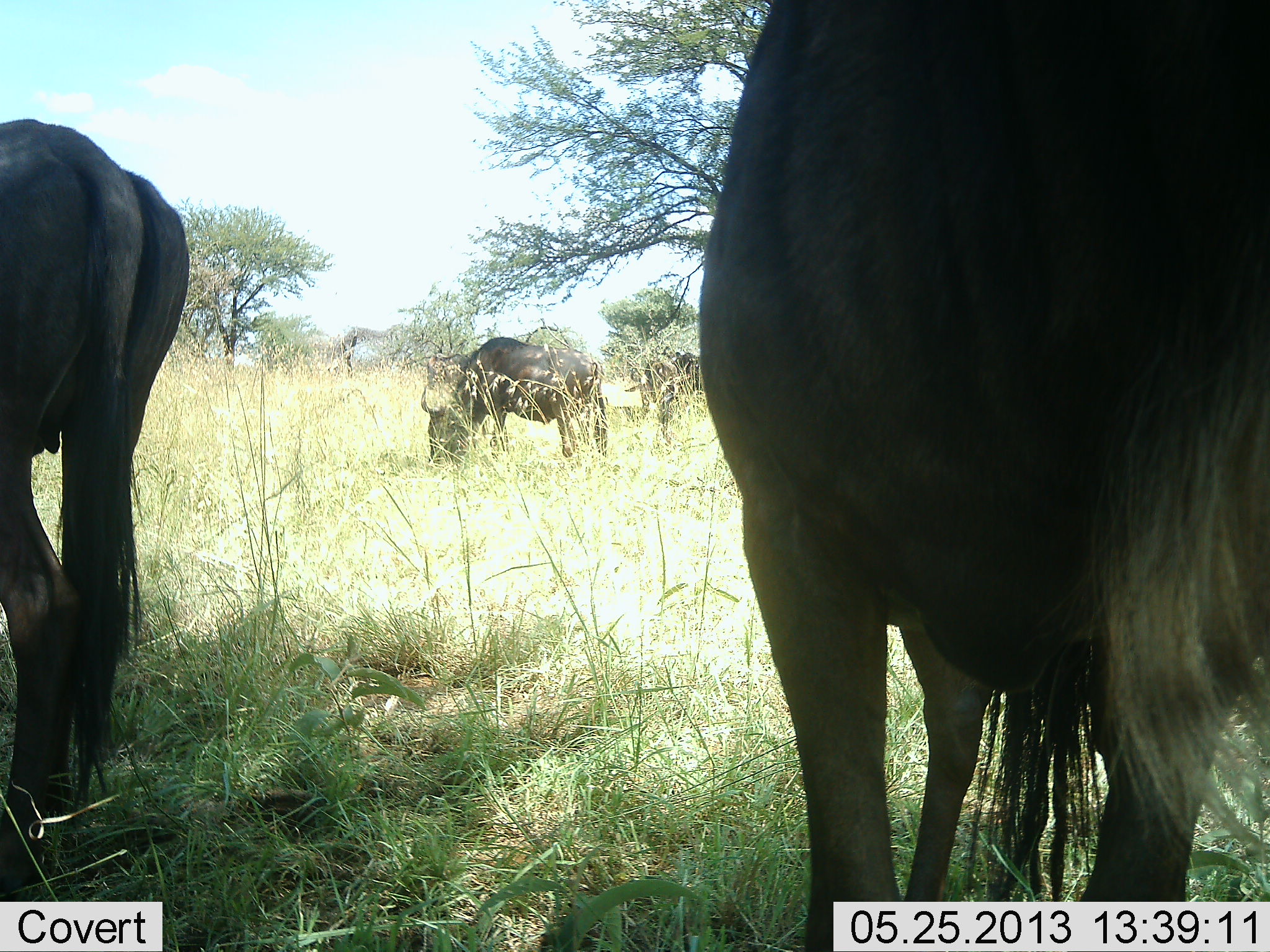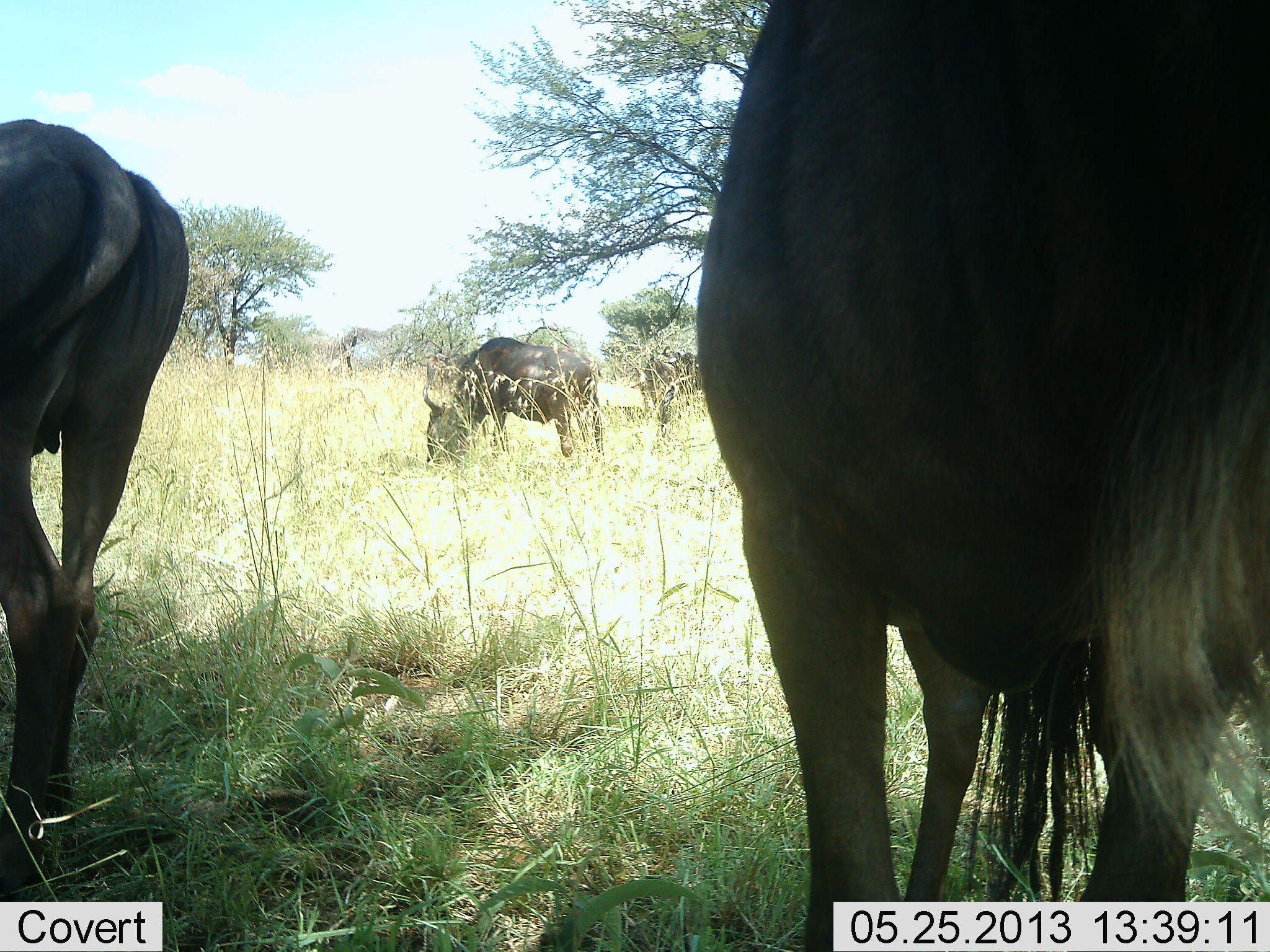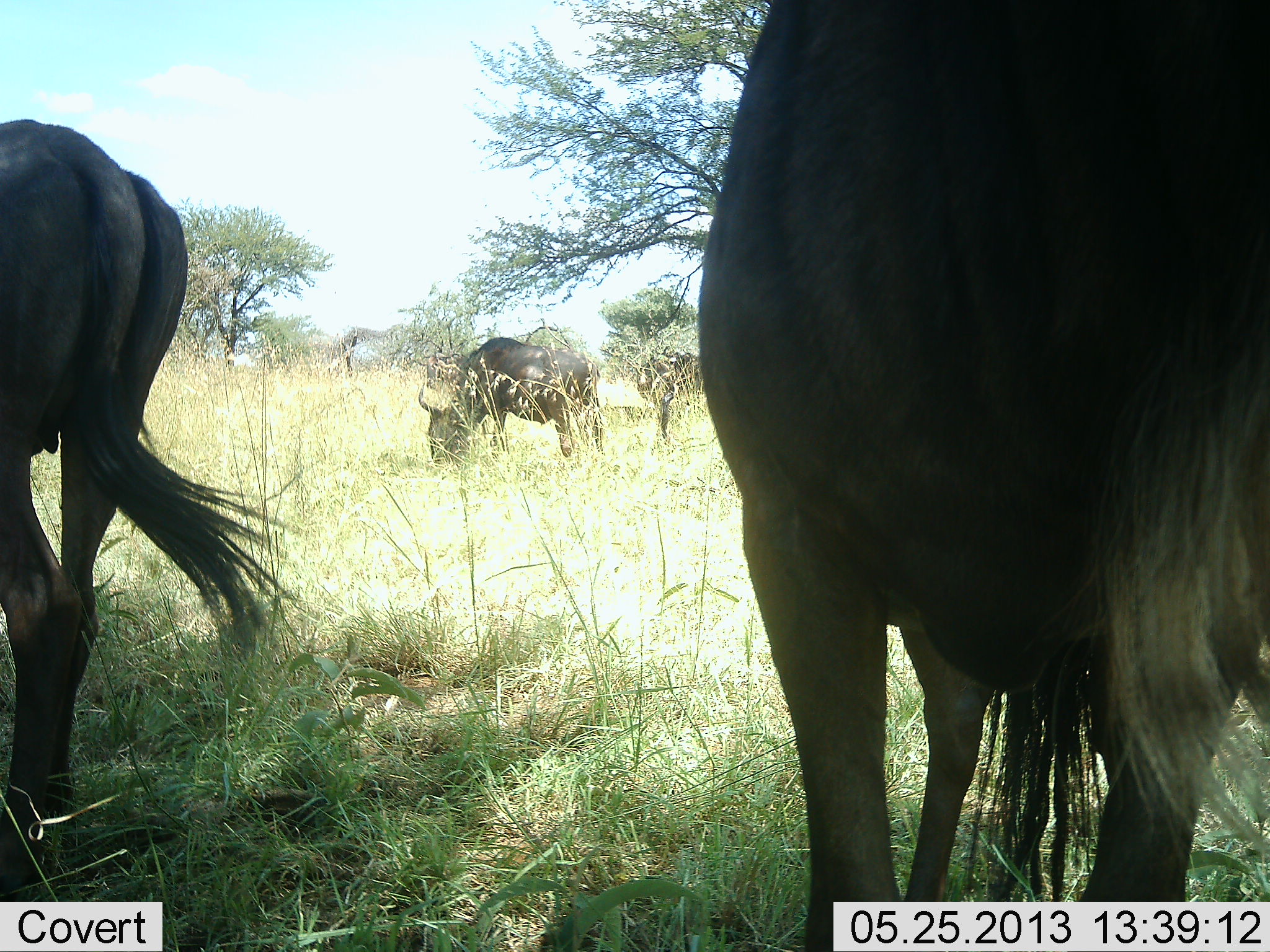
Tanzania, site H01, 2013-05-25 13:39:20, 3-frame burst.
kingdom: Animalia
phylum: Chordata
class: Mammalia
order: Artiodactyla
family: Bovidae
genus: Connochaetes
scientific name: Connochaetes taurinus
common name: blue wildebeest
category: wildebeest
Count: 4.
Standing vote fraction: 70%.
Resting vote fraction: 10%.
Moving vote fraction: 0%.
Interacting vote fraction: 0%.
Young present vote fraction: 0%.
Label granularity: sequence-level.